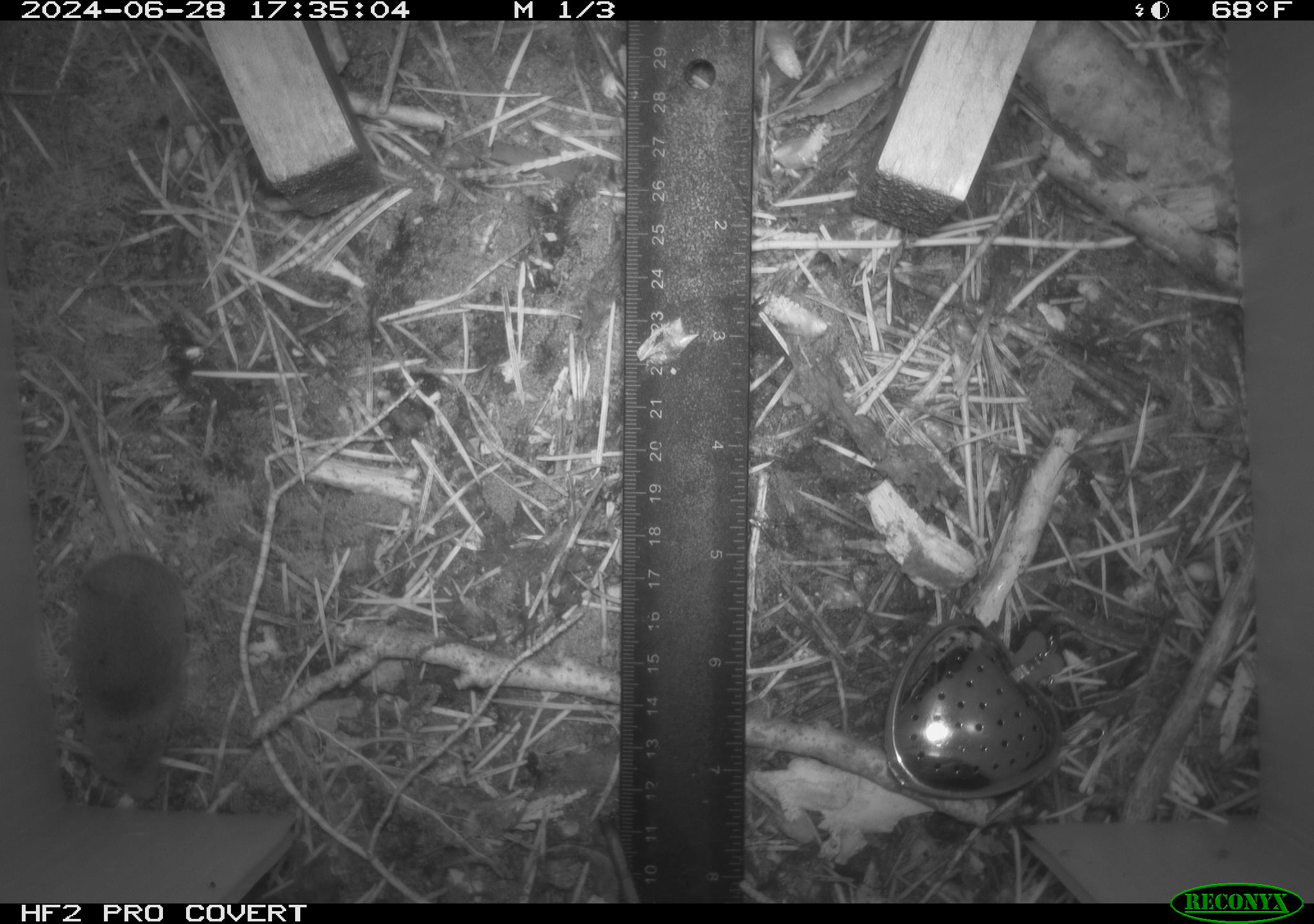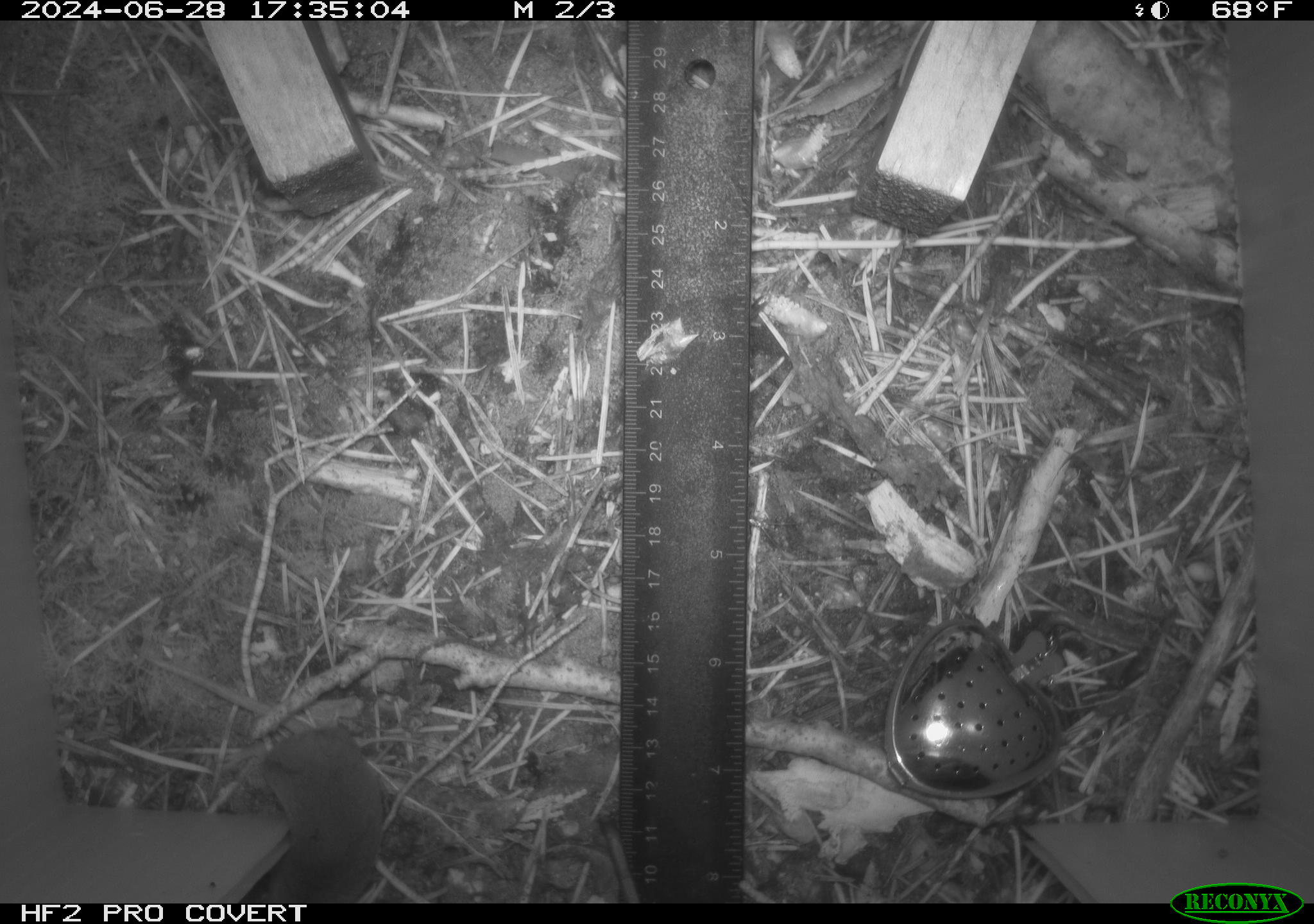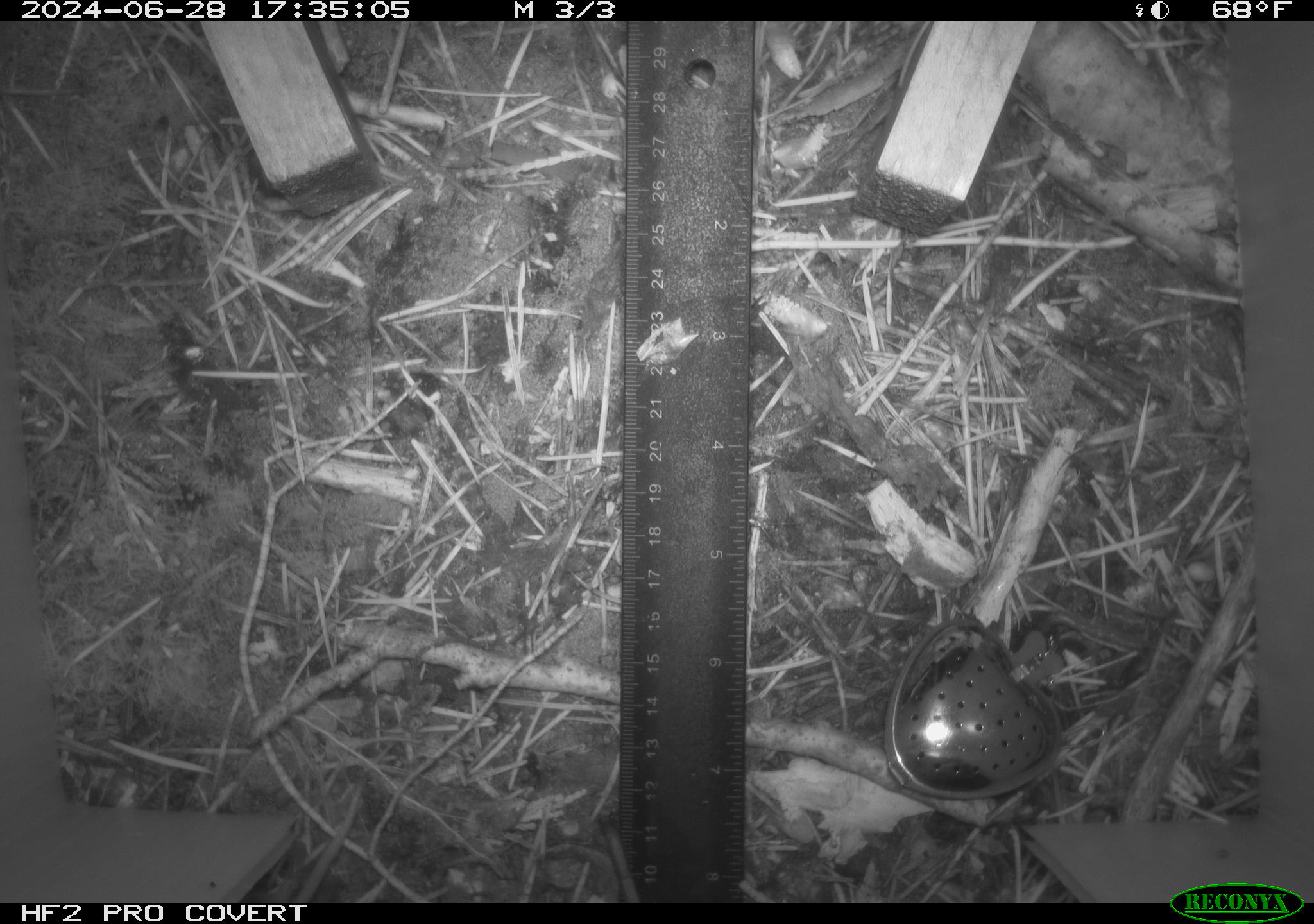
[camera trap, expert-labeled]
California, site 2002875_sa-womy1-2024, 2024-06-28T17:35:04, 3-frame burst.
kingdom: Animalia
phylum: Chordata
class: Mammalia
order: Eulipotyphla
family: Soricidae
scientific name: Soricidae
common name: shrews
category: soricidae family